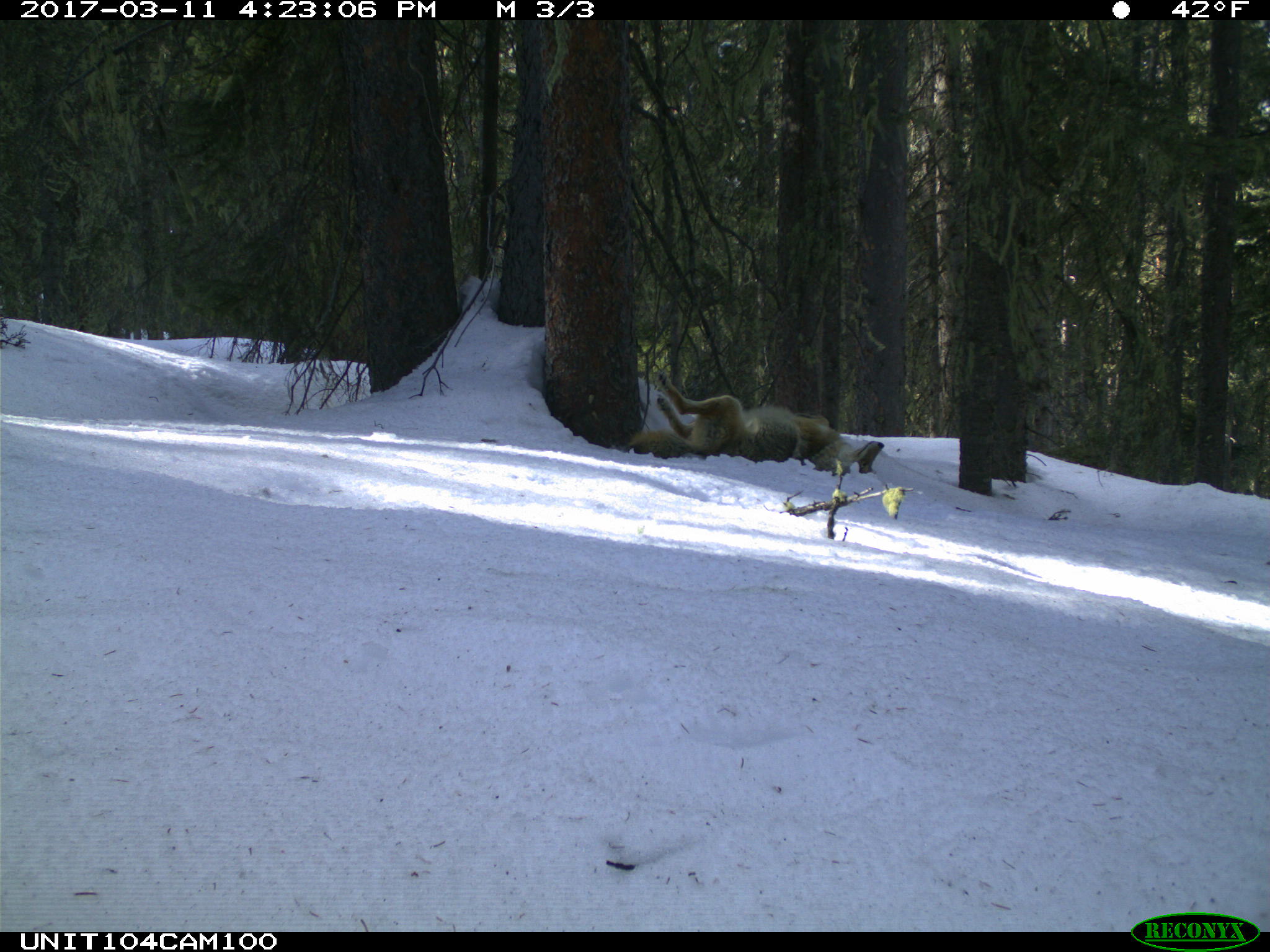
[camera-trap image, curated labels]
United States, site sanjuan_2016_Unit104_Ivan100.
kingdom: Animalia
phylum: Chordata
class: Mammalia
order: Carnivora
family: Canidae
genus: Canis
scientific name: Canis latrans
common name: coyote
Canis latrans (coyote).